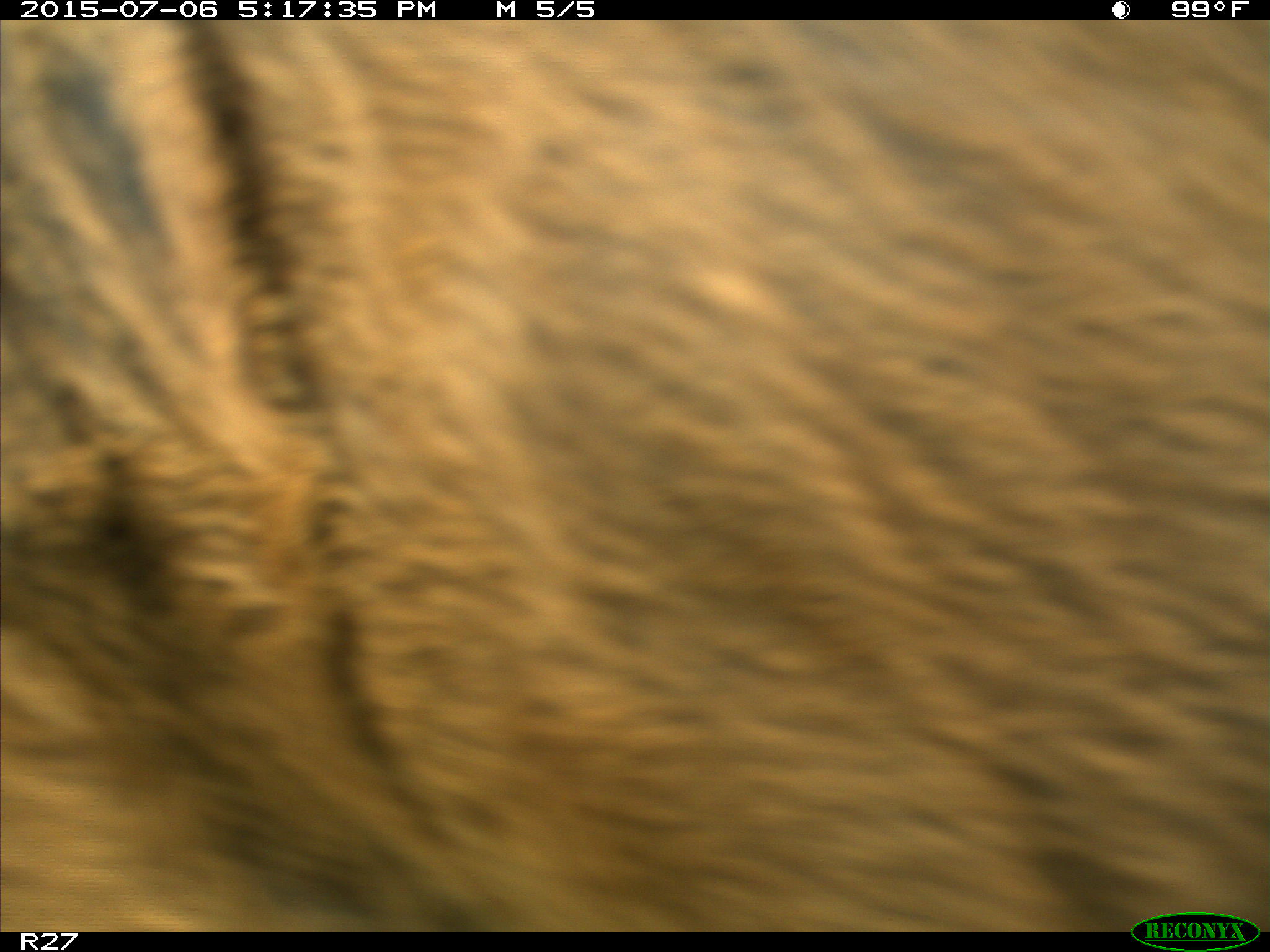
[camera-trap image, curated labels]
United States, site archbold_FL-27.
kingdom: Animalia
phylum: Chordata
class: Mammalia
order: Artiodactyla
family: Bovidae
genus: Bos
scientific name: Bos taurus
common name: domestic cow